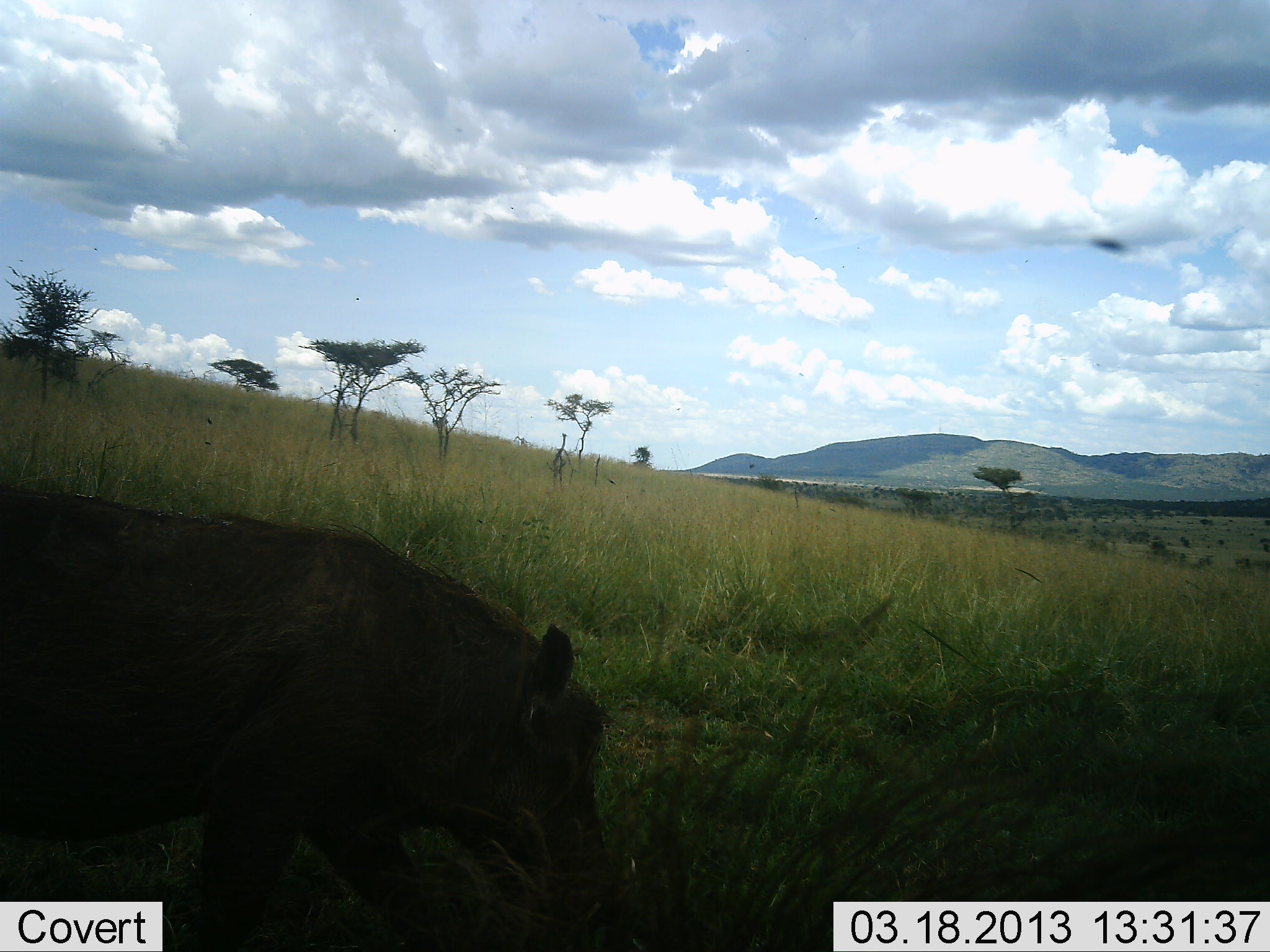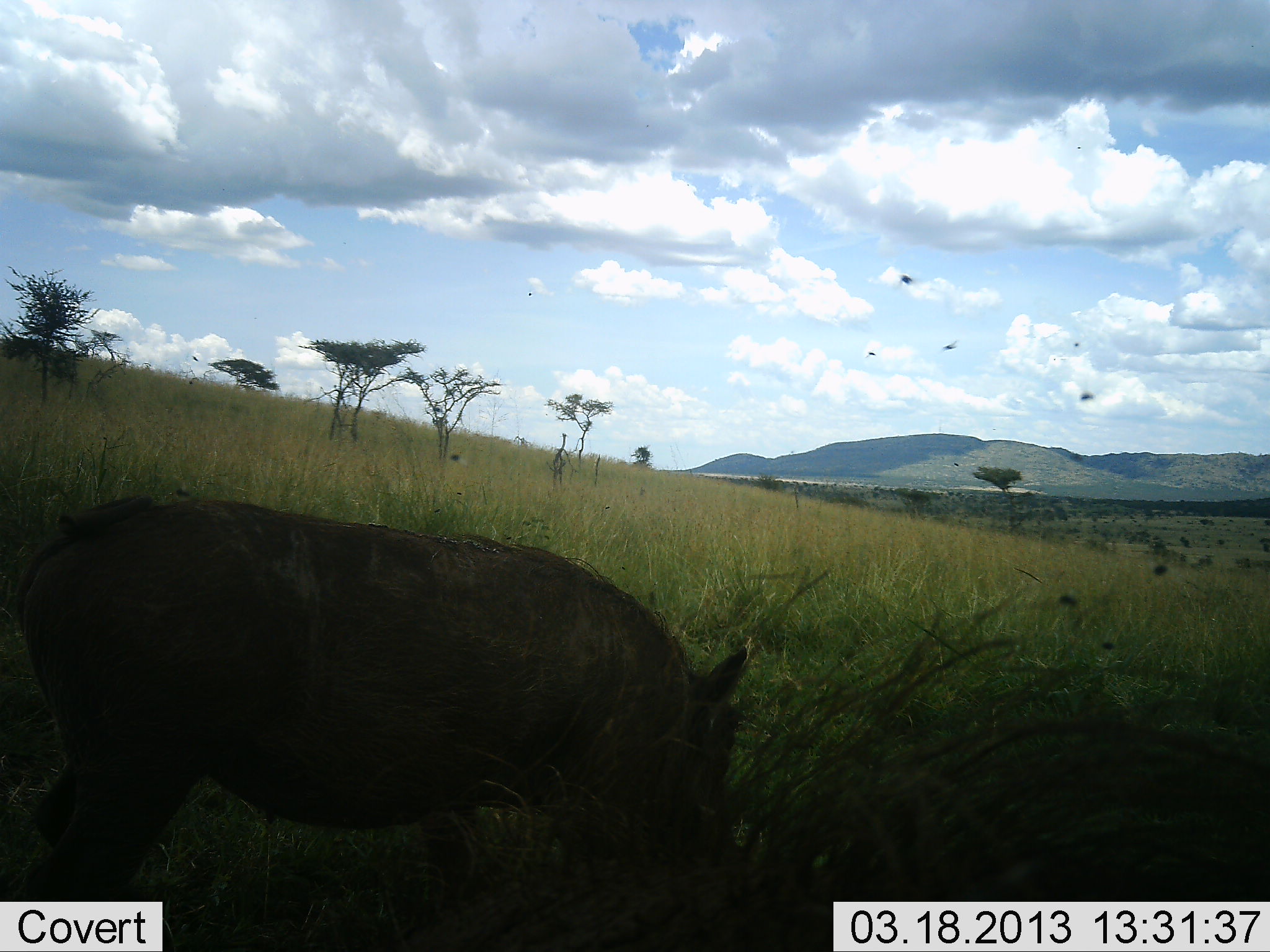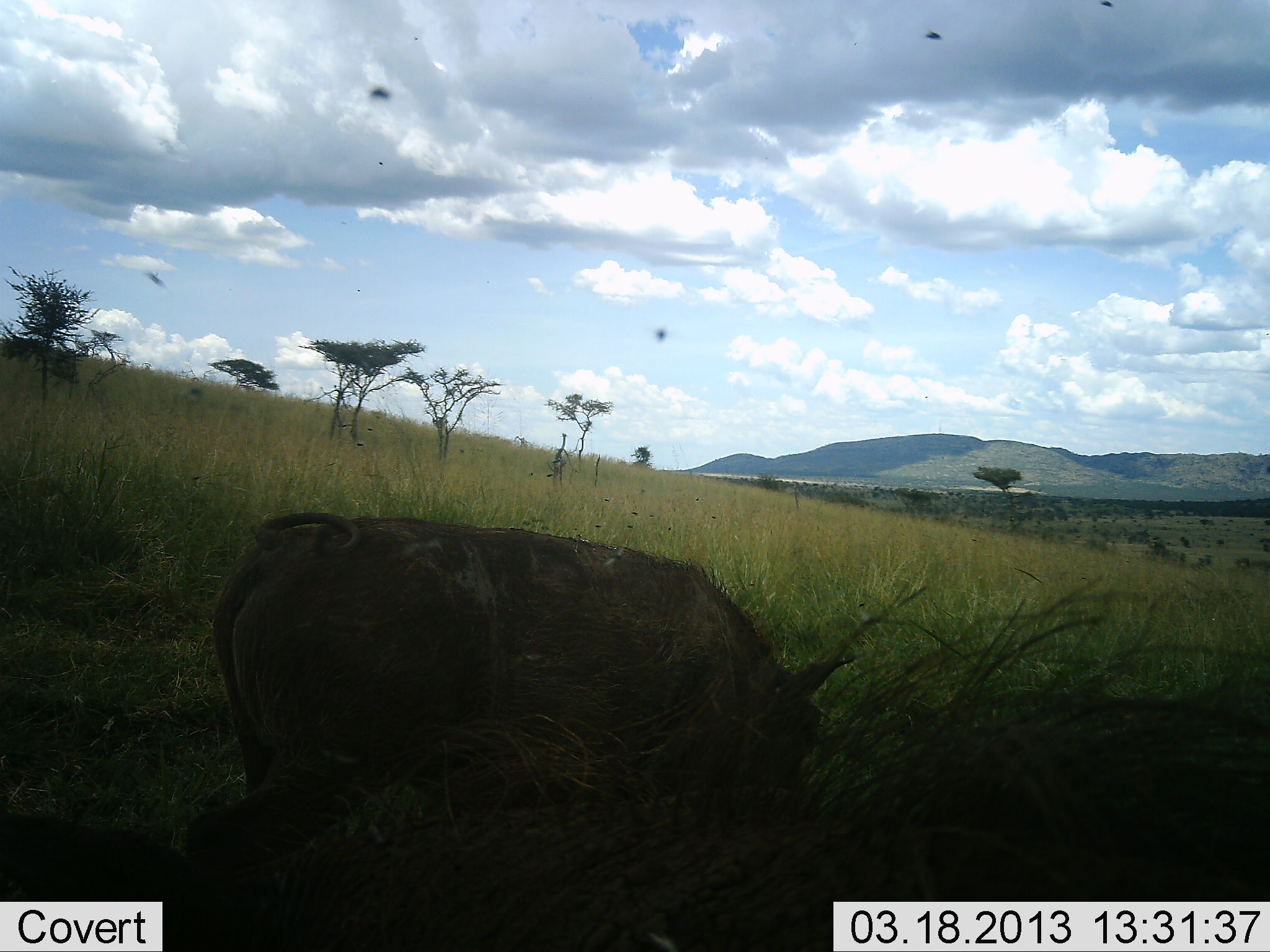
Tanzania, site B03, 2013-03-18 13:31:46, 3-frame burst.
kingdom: Animalia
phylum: Chordata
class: Mammalia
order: Artiodactyla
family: Suidae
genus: Phacochoerus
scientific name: Phacochoerus africanus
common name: warthog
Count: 1.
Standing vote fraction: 26%.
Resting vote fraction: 3%.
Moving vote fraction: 58%.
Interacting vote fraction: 0%.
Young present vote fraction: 3%.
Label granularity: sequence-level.